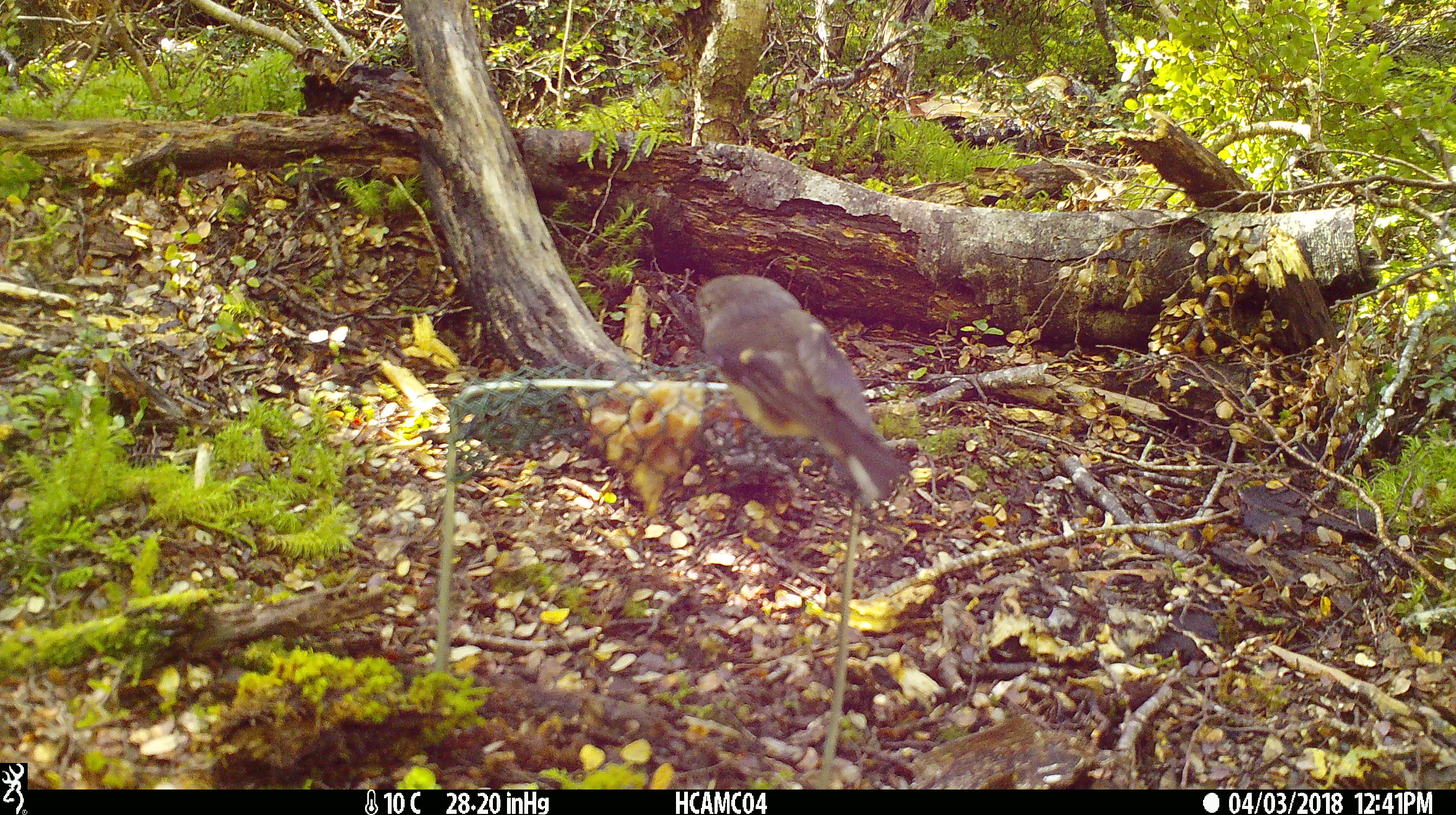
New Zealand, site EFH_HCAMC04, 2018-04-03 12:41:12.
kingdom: Animalia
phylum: Chordata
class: Aves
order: Passeriformes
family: Petroicidae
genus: Petroica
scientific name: Petroica macrocephala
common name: tomtit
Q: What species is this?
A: Tomtit (Petroica macrocephala).